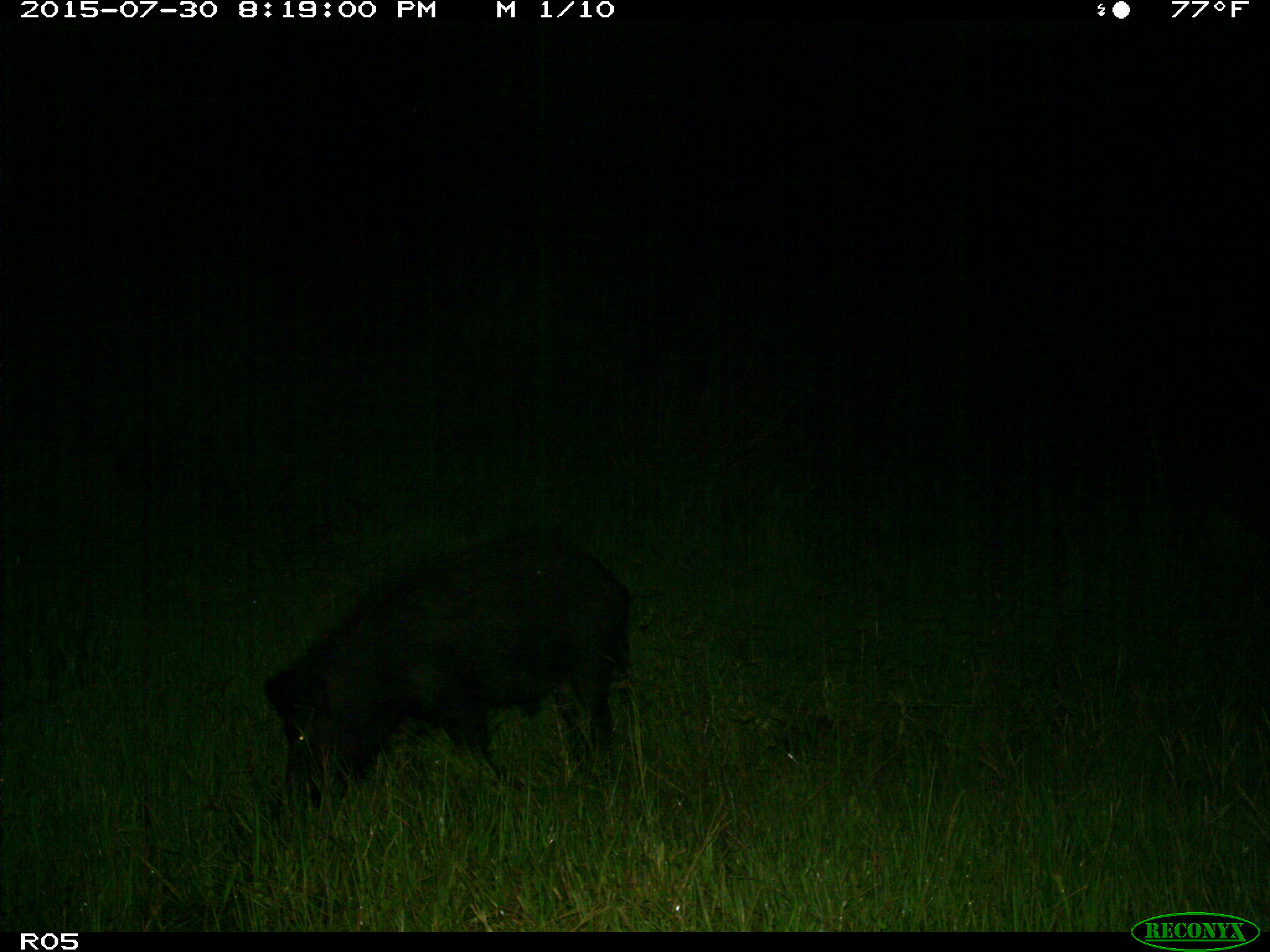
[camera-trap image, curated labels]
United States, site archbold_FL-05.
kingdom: Animalia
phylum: Chordata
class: Mammalia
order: Artiodactyla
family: Suidae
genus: Sus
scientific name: Sus scrofa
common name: wild boar